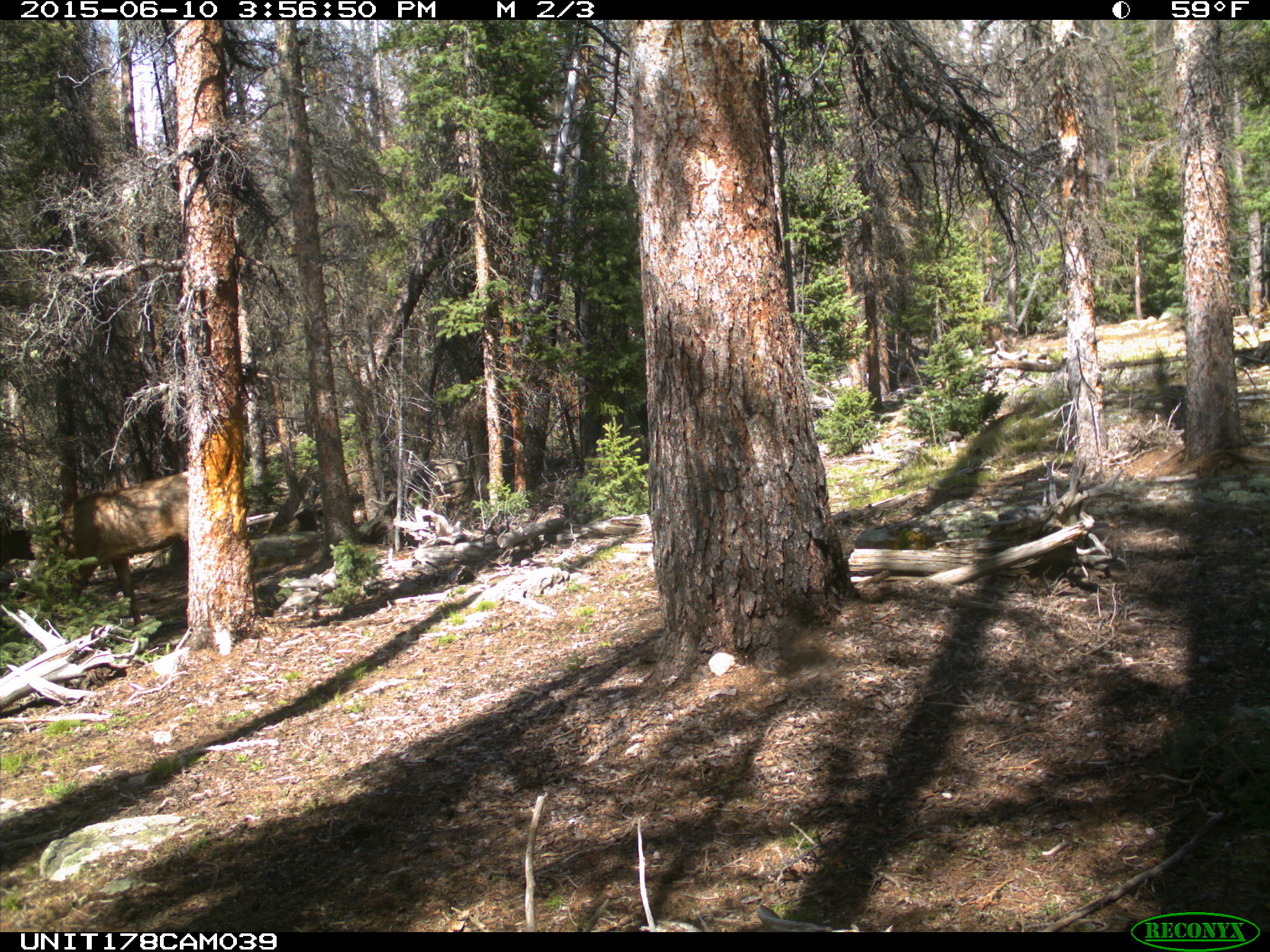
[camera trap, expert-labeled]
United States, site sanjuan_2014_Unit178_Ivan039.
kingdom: Animalia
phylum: Chordata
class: Mammalia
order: Artiodactyla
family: Cervidae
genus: Cervus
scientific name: Cervus elaphus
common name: red deer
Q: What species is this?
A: Cervus elaphus (red deer).